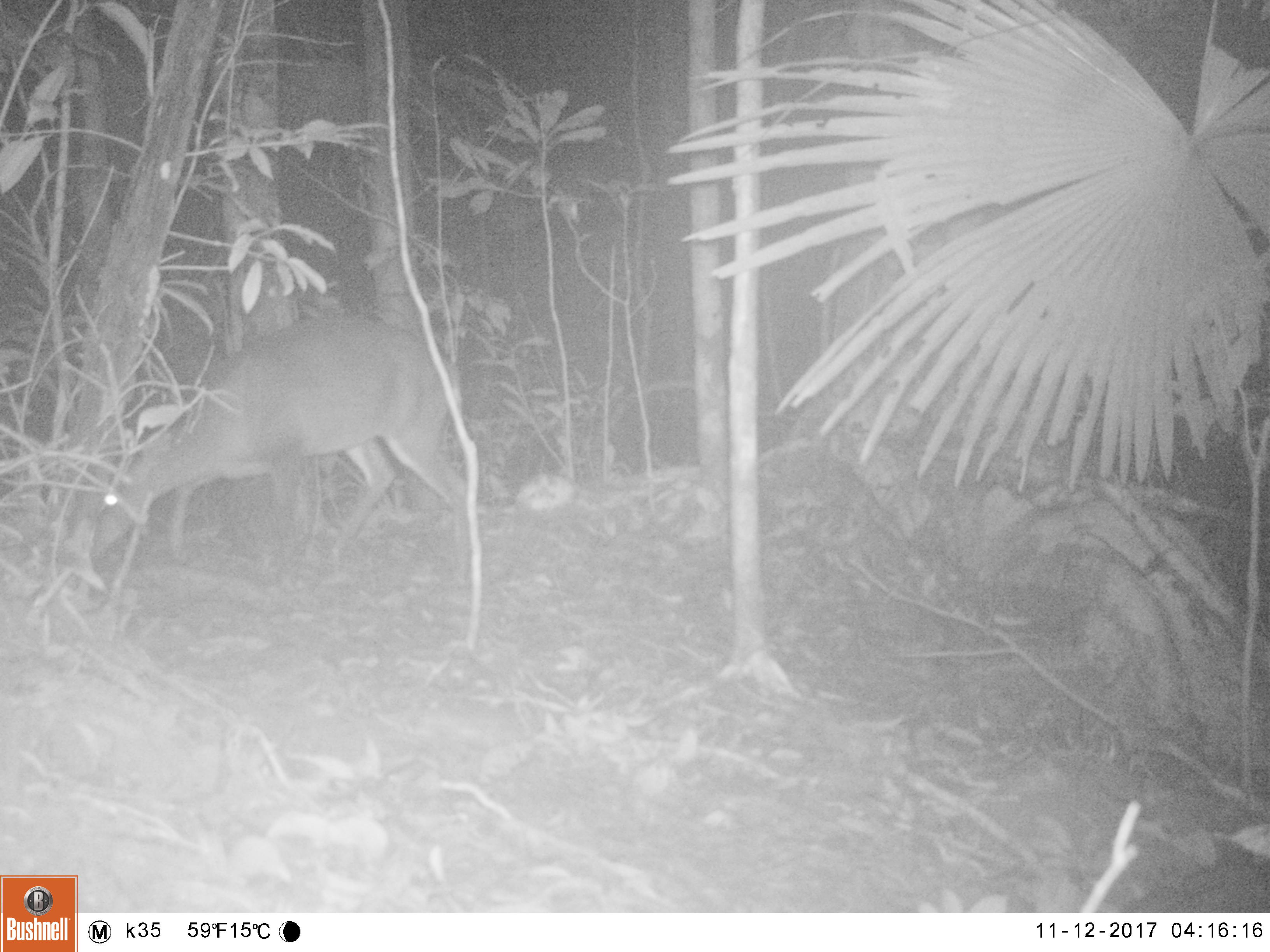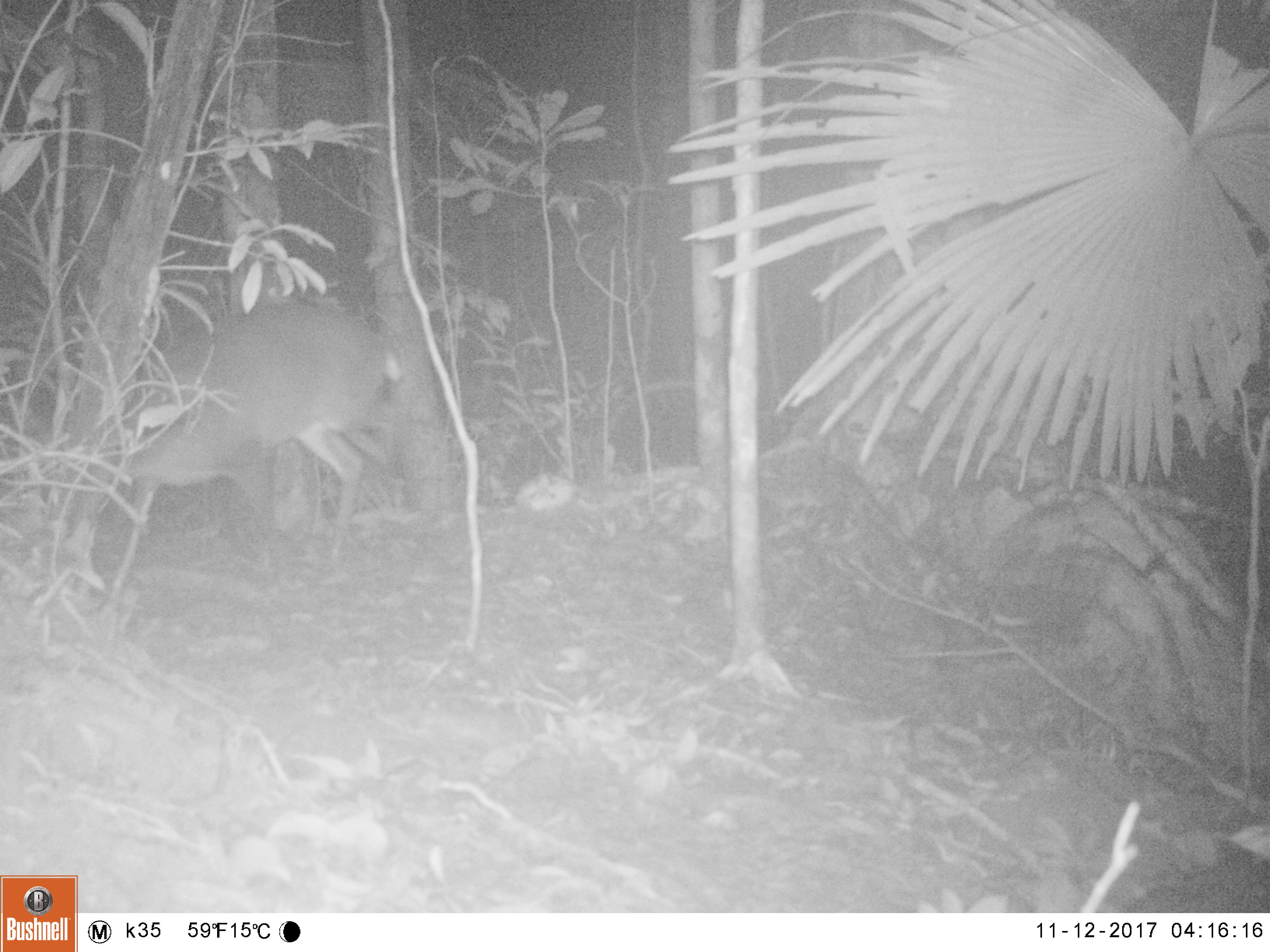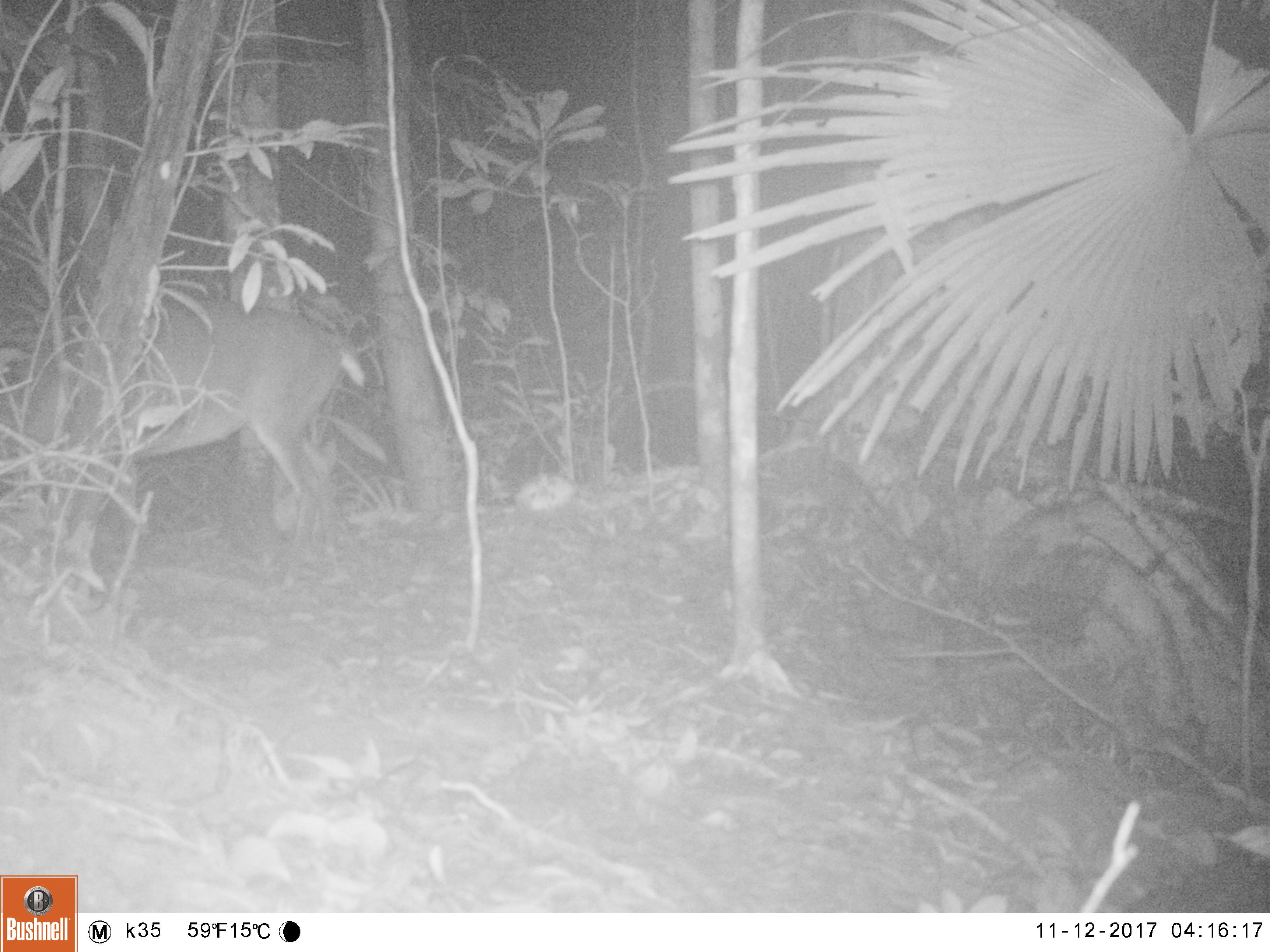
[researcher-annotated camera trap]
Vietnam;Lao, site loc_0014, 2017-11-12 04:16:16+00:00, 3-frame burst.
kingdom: Animalia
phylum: Chordata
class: Mammalia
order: Artiodactyla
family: Cervidae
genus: Muntiacus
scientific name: Muntiacus vuquangensis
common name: large-antlered muntjac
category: large antlered muntjac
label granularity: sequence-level